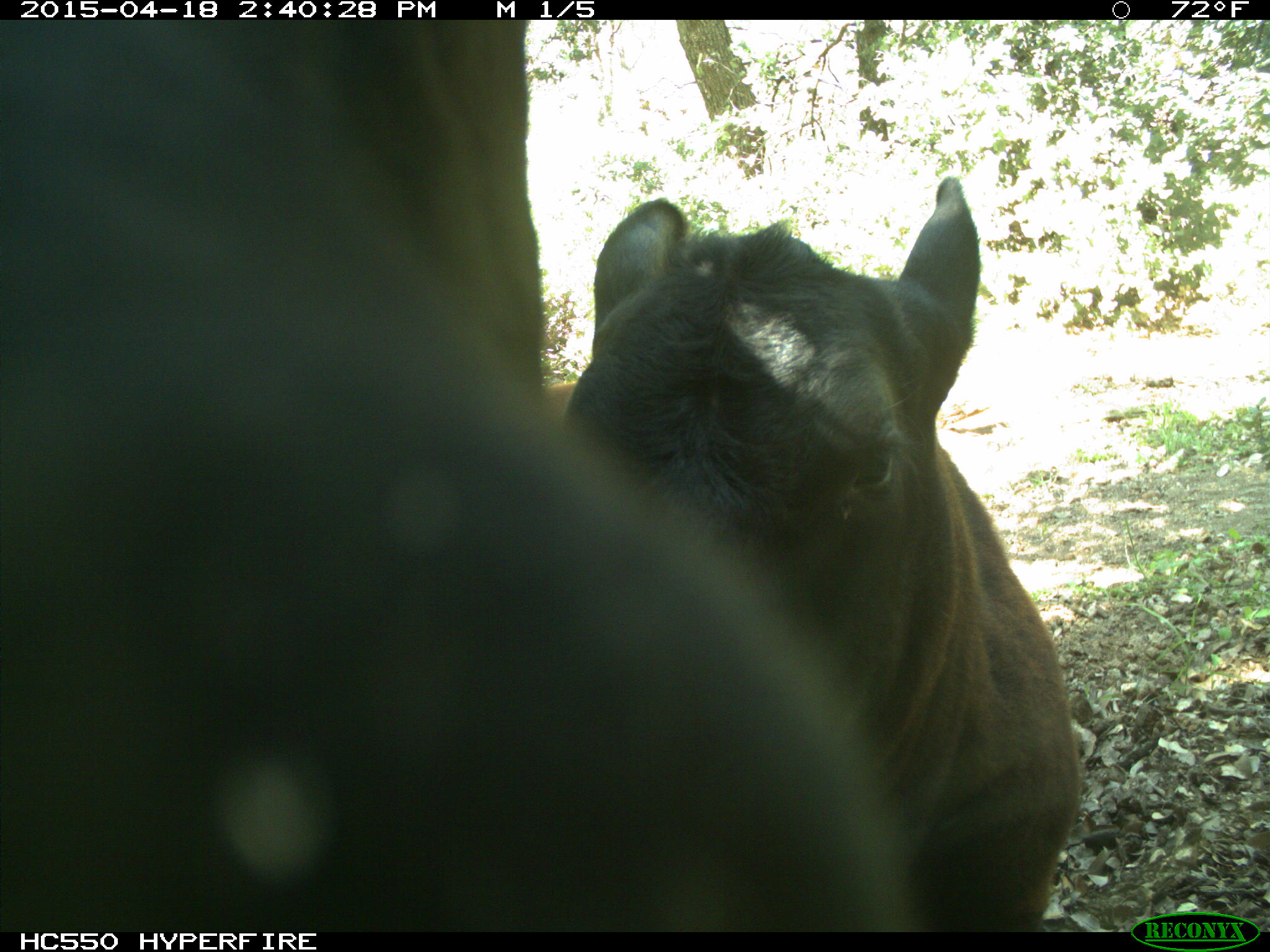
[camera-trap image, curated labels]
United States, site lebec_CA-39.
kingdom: Animalia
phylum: Chordata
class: Mammalia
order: Artiodactyla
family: Bovidae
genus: Bos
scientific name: Bos taurus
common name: domestic cow